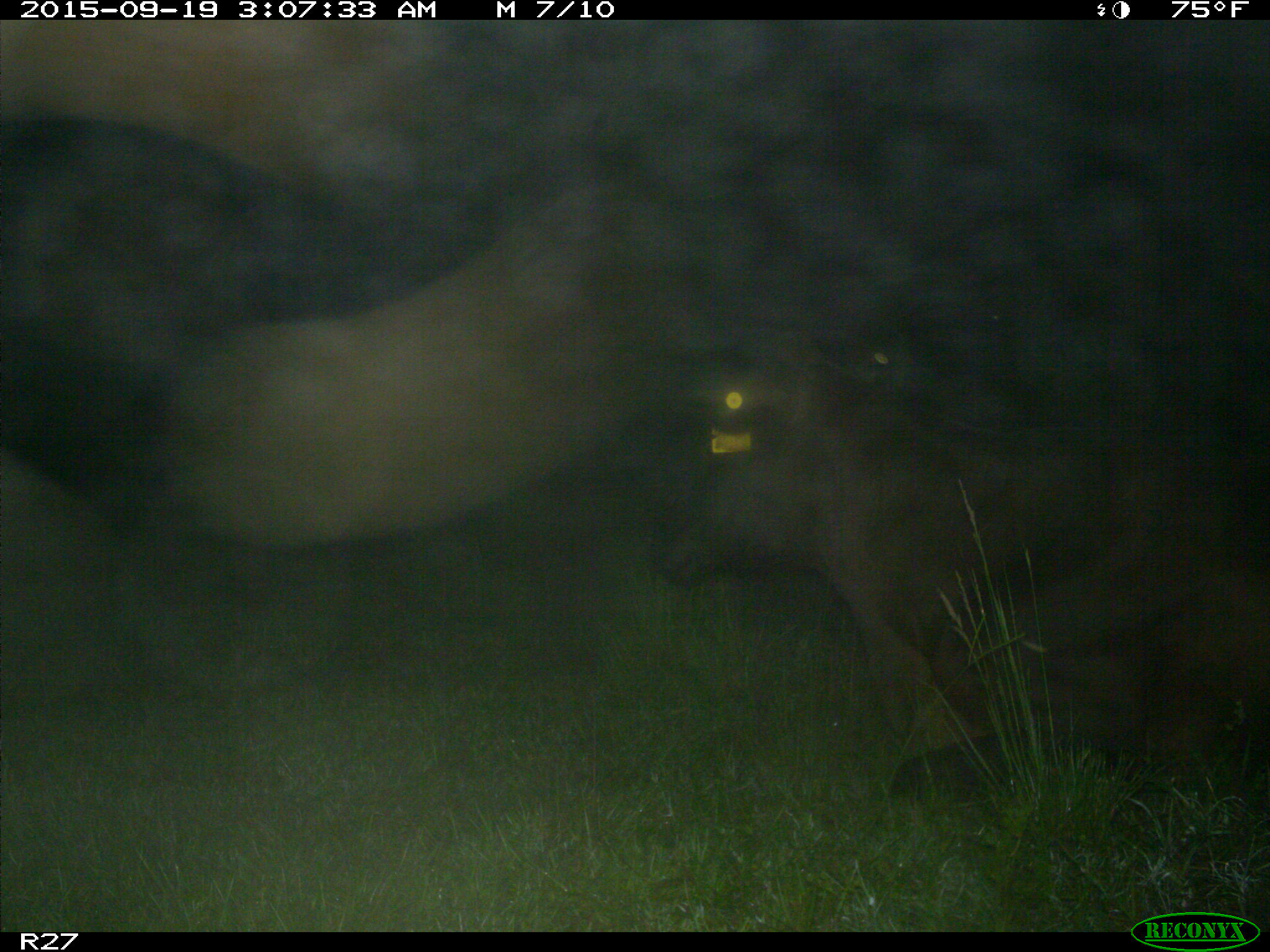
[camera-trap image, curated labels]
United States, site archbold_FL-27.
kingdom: Animalia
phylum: Chordata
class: Mammalia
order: Artiodactyla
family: Bovidae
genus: Bos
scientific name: Bos taurus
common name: domestic cow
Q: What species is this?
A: Bos taurus (domestic cow).